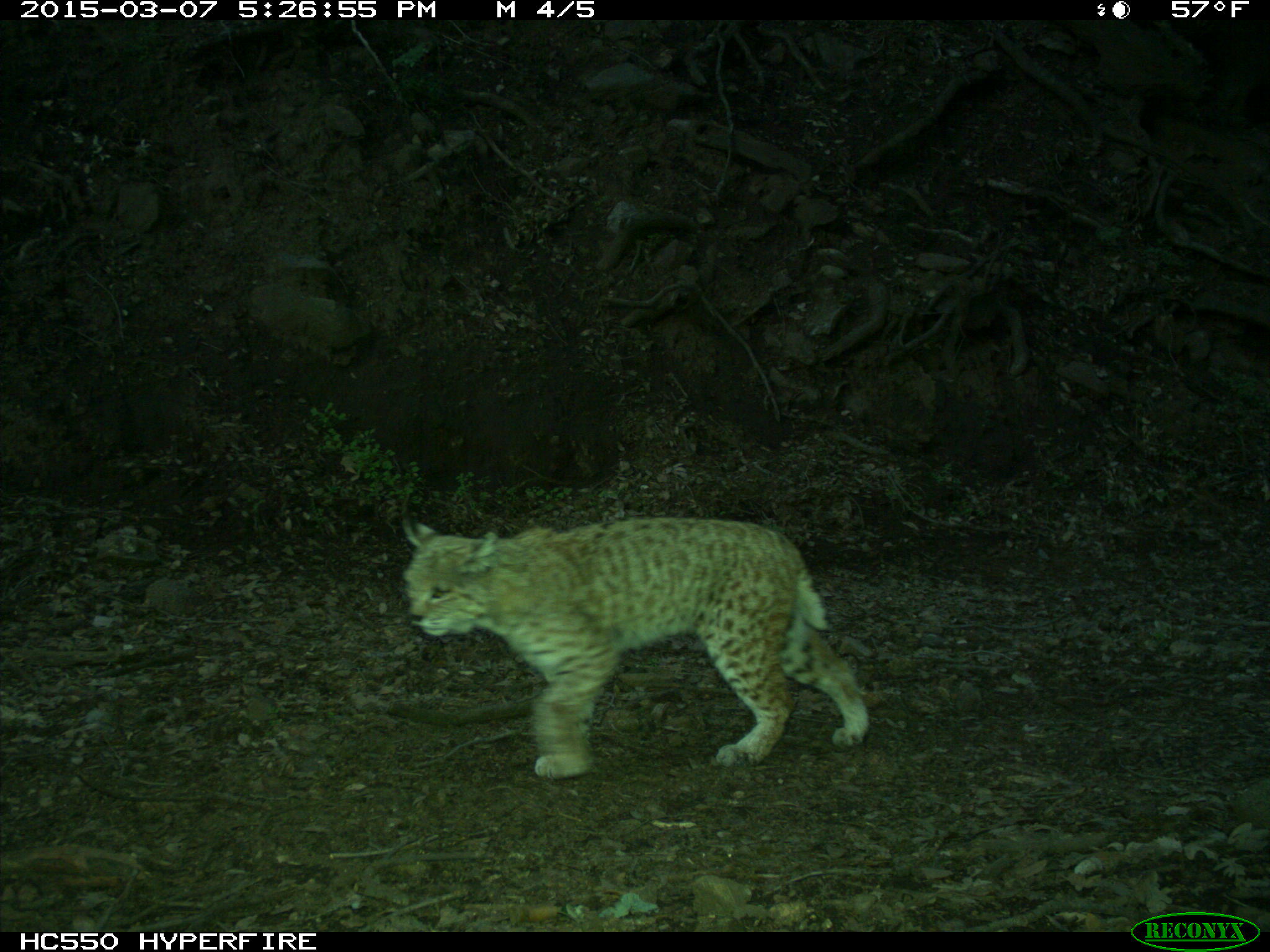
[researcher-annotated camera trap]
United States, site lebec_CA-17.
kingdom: Animalia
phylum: Chordata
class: Mammalia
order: Carnivora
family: Felidae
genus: Lynx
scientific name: Lynx rufus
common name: bobcat